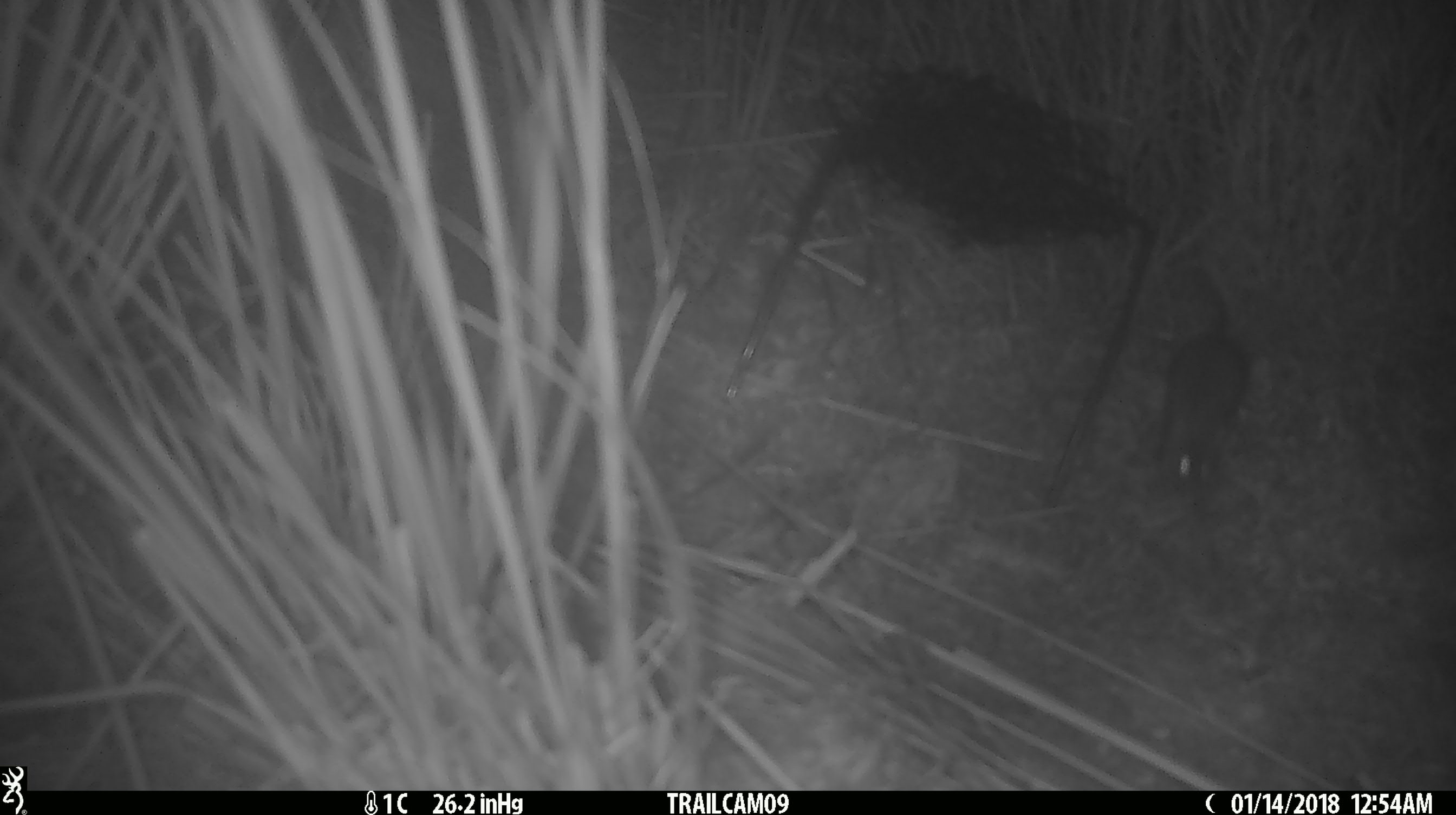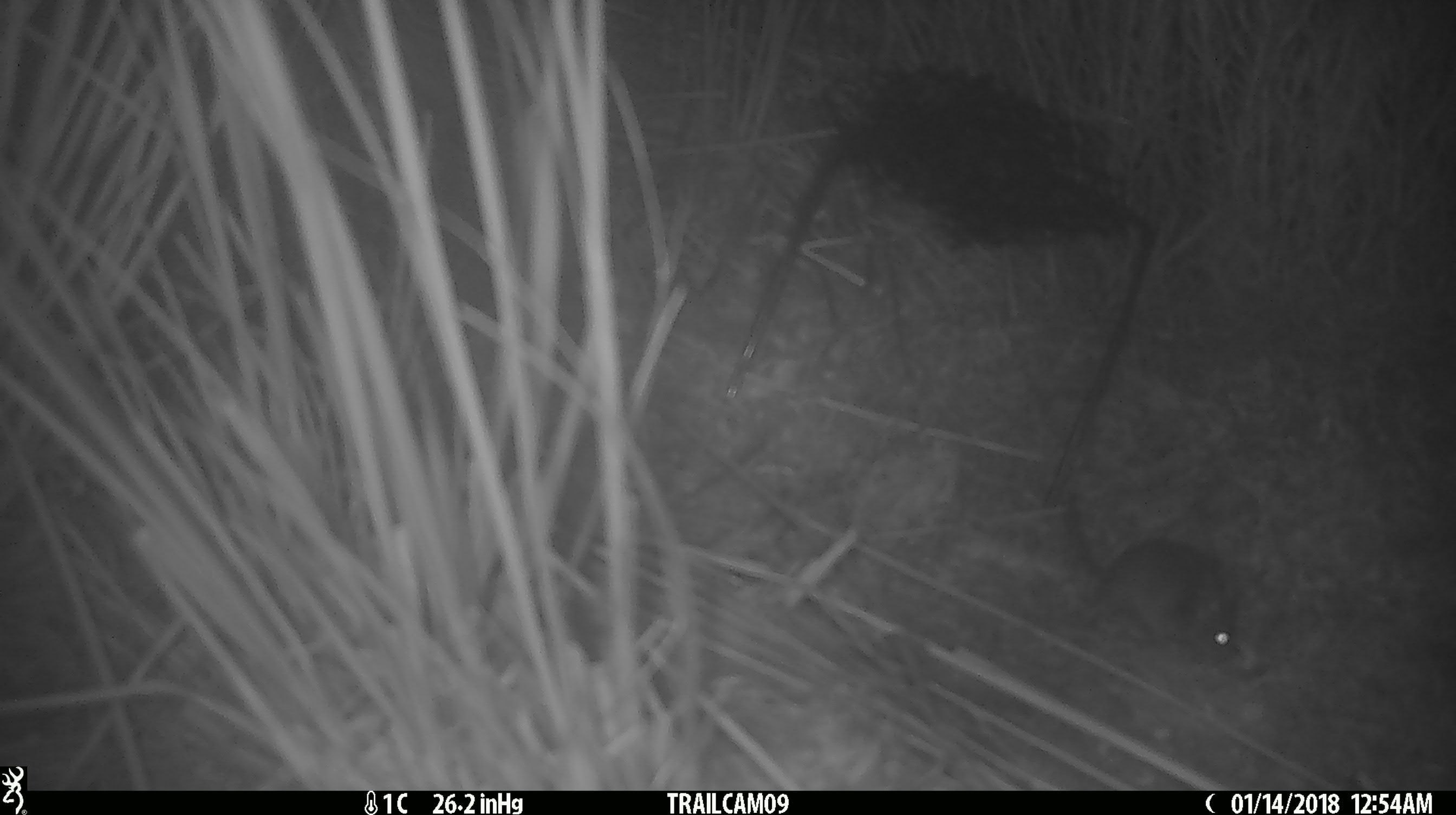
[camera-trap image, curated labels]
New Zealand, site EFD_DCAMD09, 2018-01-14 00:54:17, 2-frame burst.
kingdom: Animalia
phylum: Chordata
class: Mammalia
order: Rodentia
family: Muridae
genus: Mus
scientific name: Mus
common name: mouse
Mouse (Mus).